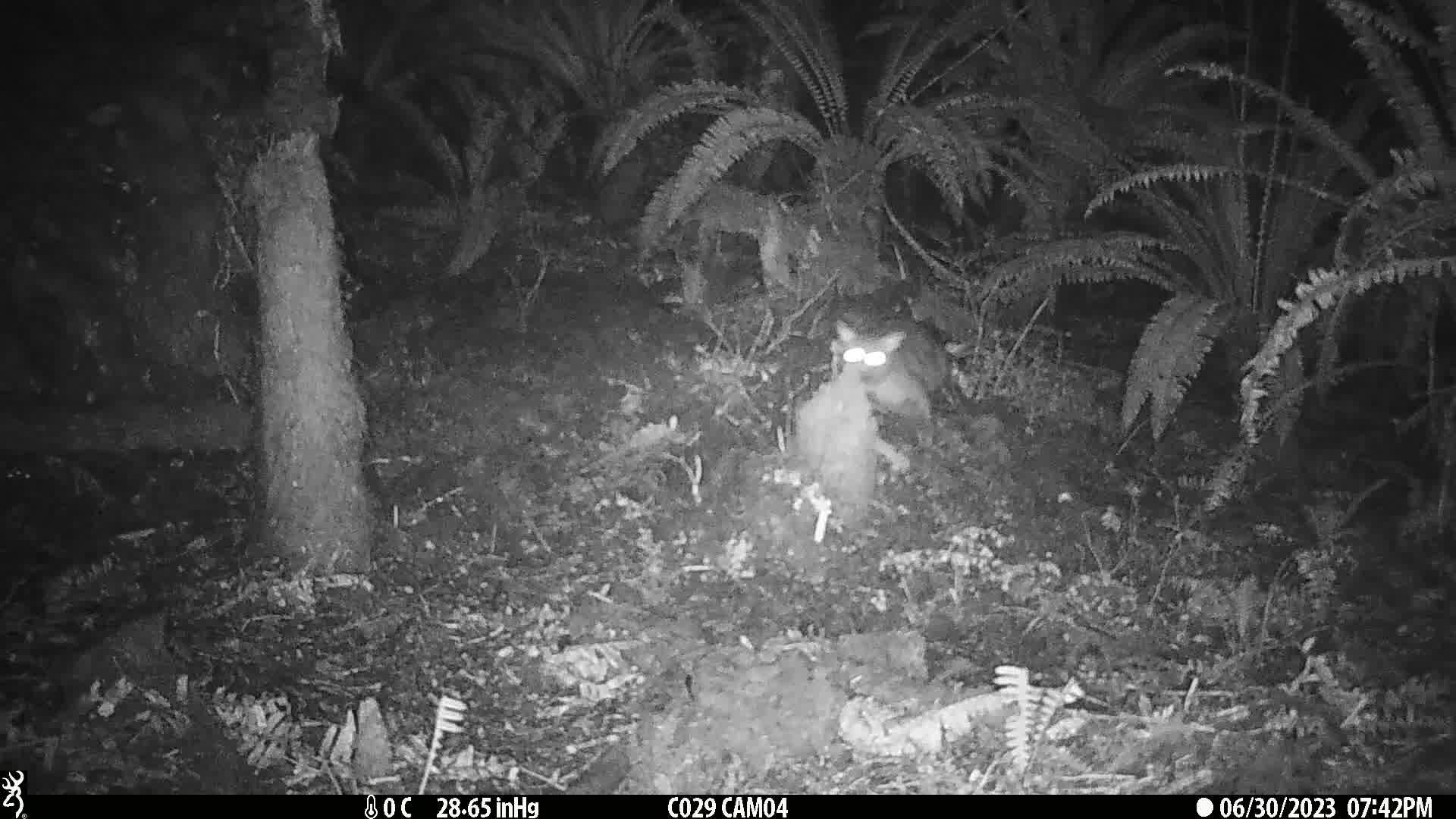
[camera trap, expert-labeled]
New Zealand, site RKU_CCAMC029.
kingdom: Animalia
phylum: Chordata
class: Mammalia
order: Diprotodontia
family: Phalangeridae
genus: Trichosurus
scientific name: Trichosurus vulpecula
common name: common brushtail possum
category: possum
Possum (common brushtail possum) (Trichosurus vulpecula).